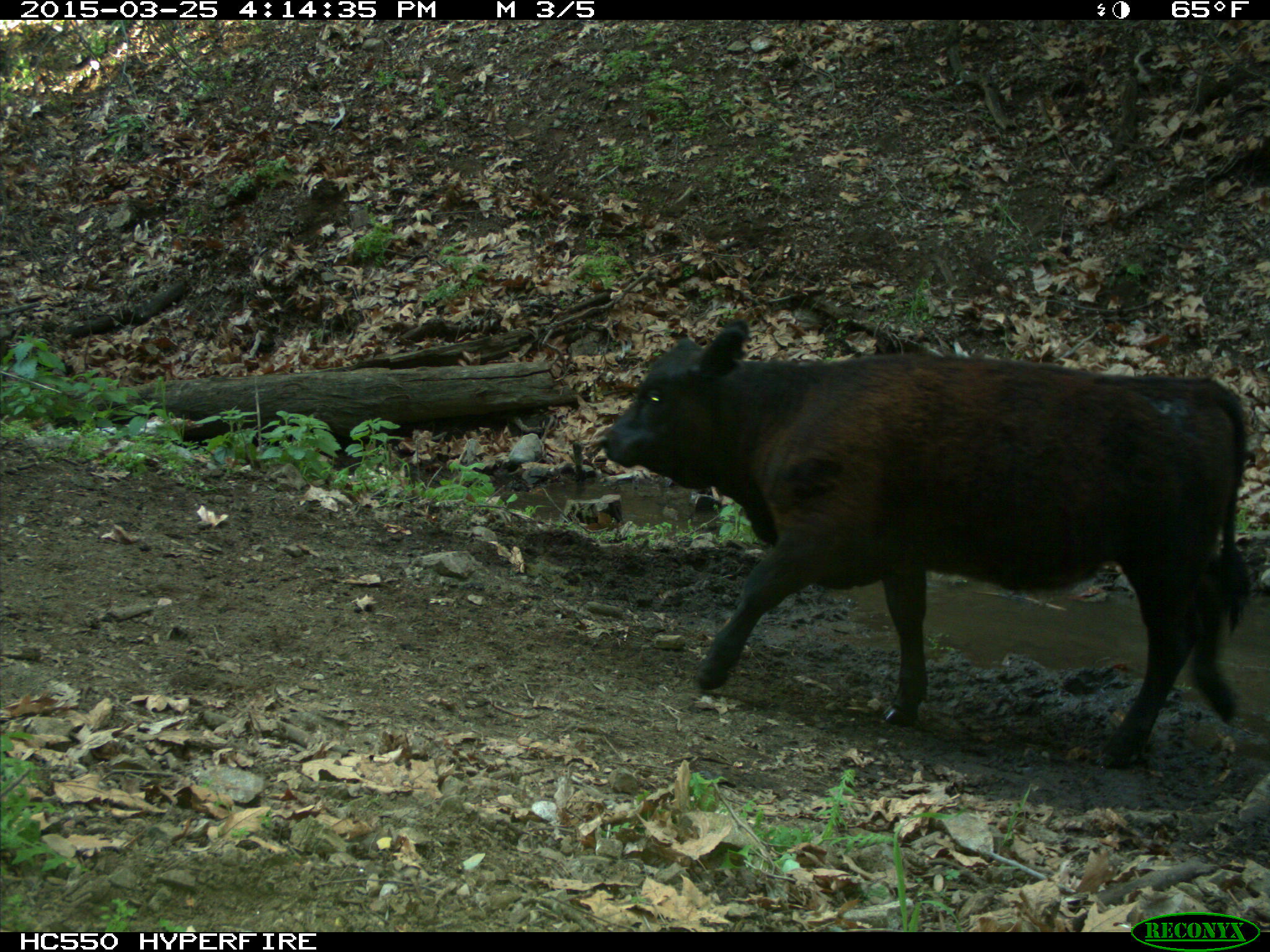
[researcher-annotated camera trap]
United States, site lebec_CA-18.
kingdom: Animalia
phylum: Chordata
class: Mammalia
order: Artiodactyla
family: Bovidae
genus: Bos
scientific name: Bos taurus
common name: domestic cow